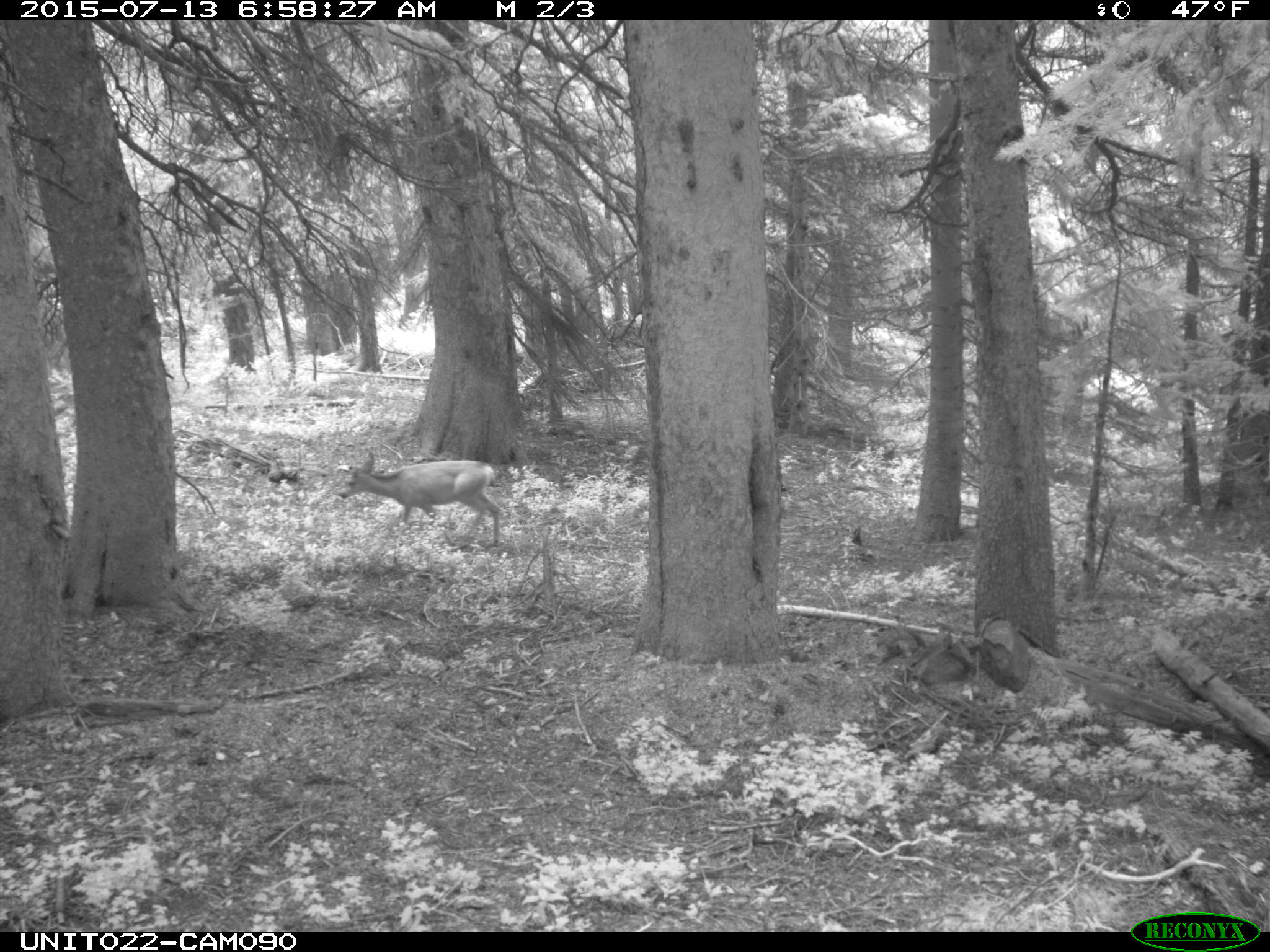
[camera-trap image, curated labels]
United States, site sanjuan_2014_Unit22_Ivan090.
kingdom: Animalia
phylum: Chordata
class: Mammalia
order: Artiodactyla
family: Cervidae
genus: Odocoileus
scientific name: Odocoileus hemionus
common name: mule deer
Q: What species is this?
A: Odocoileus hemionus (mule deer).